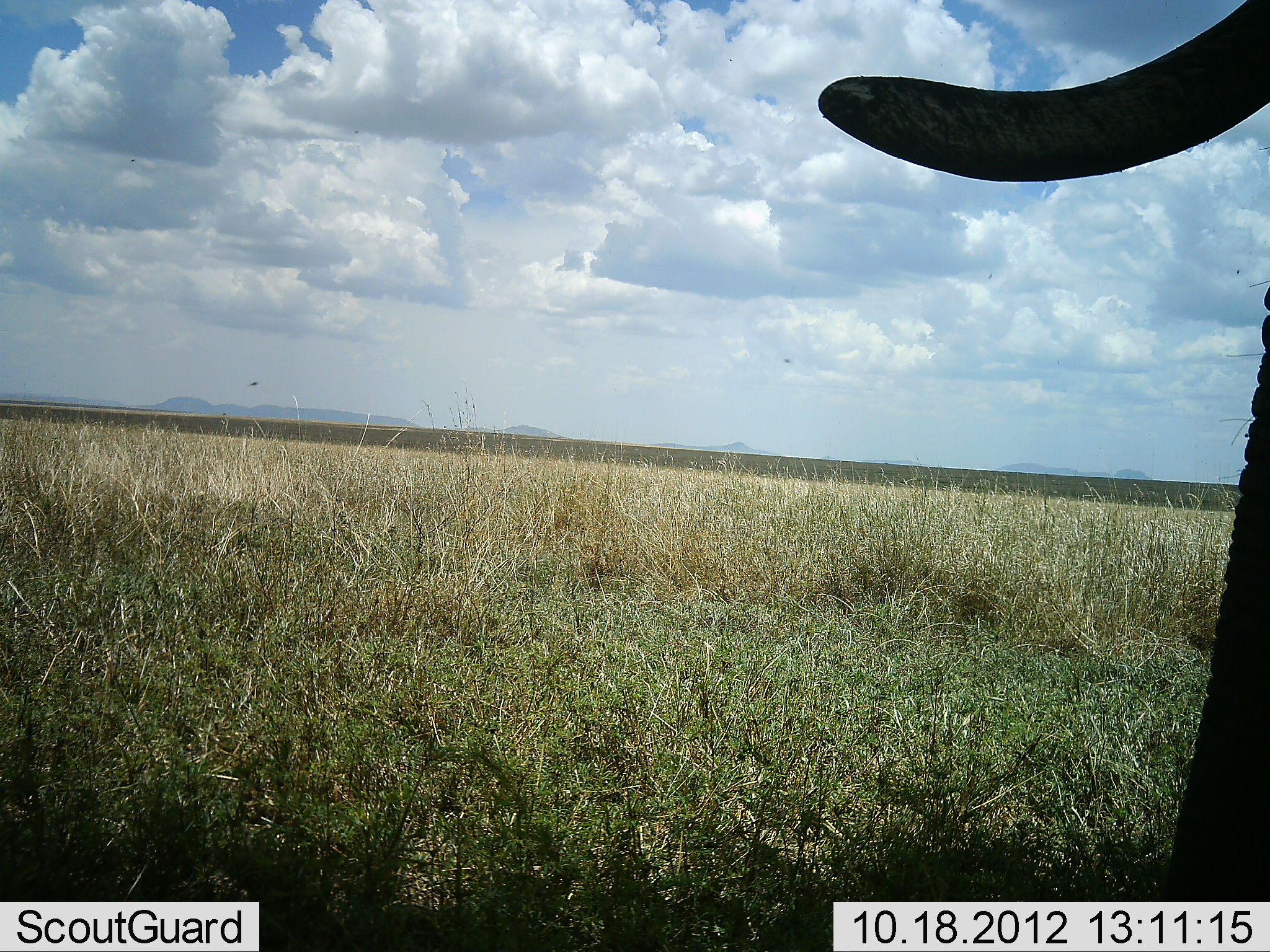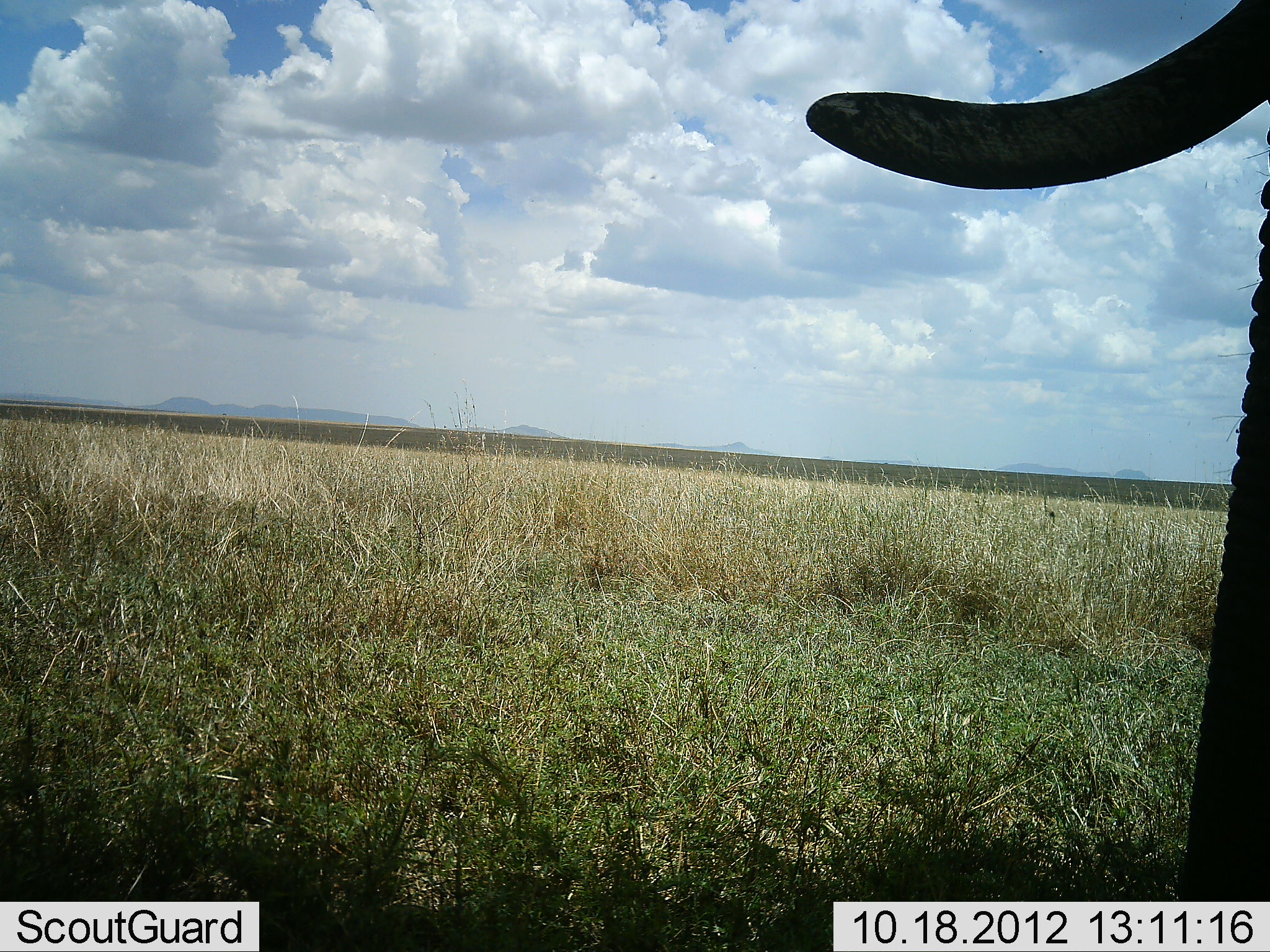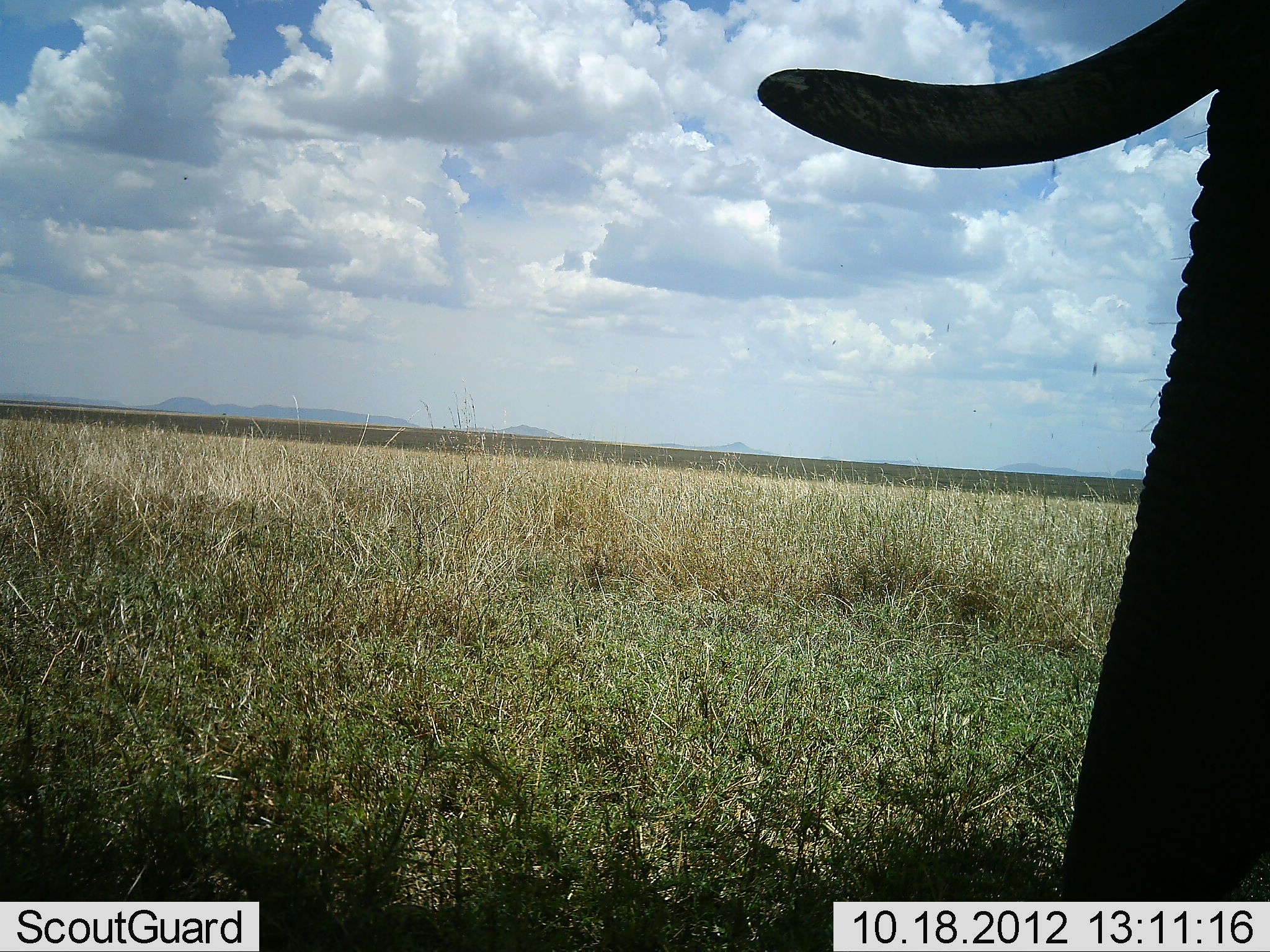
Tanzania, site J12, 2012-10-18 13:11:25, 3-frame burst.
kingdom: Animalia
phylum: Chordata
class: Mammalia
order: Proboscidea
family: Elephantidae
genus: Loxodonta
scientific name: Loxodonta africana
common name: african bush elephant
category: elephant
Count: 1.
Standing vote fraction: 90%.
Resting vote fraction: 0%.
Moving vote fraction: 10%.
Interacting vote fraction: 0%.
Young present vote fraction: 0%.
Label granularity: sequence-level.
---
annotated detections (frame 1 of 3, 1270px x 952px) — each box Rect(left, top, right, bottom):
animal: Rect(811, 1, 1270, 901)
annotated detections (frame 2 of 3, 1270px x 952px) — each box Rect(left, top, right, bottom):
animal: Rect(804, 0, 1270, 904)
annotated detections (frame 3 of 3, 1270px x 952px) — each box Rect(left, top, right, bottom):
animal: Rect(755, 0, 1270, 829)